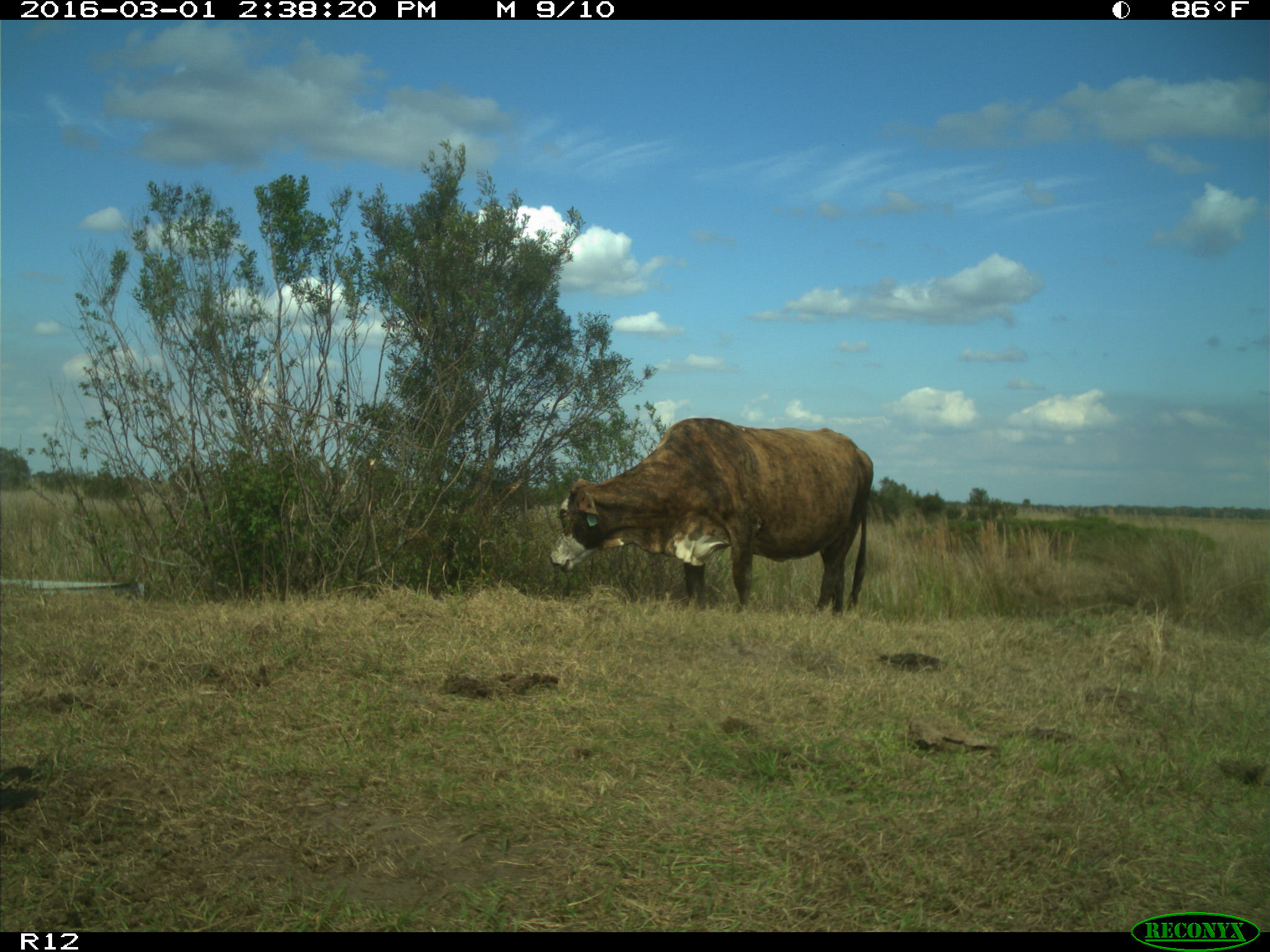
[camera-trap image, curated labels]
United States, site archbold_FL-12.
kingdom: Animalia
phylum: Chordata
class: Mammalia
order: Artiodactyla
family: Bovidae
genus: Bos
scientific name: Bos taurus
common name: domestic cow